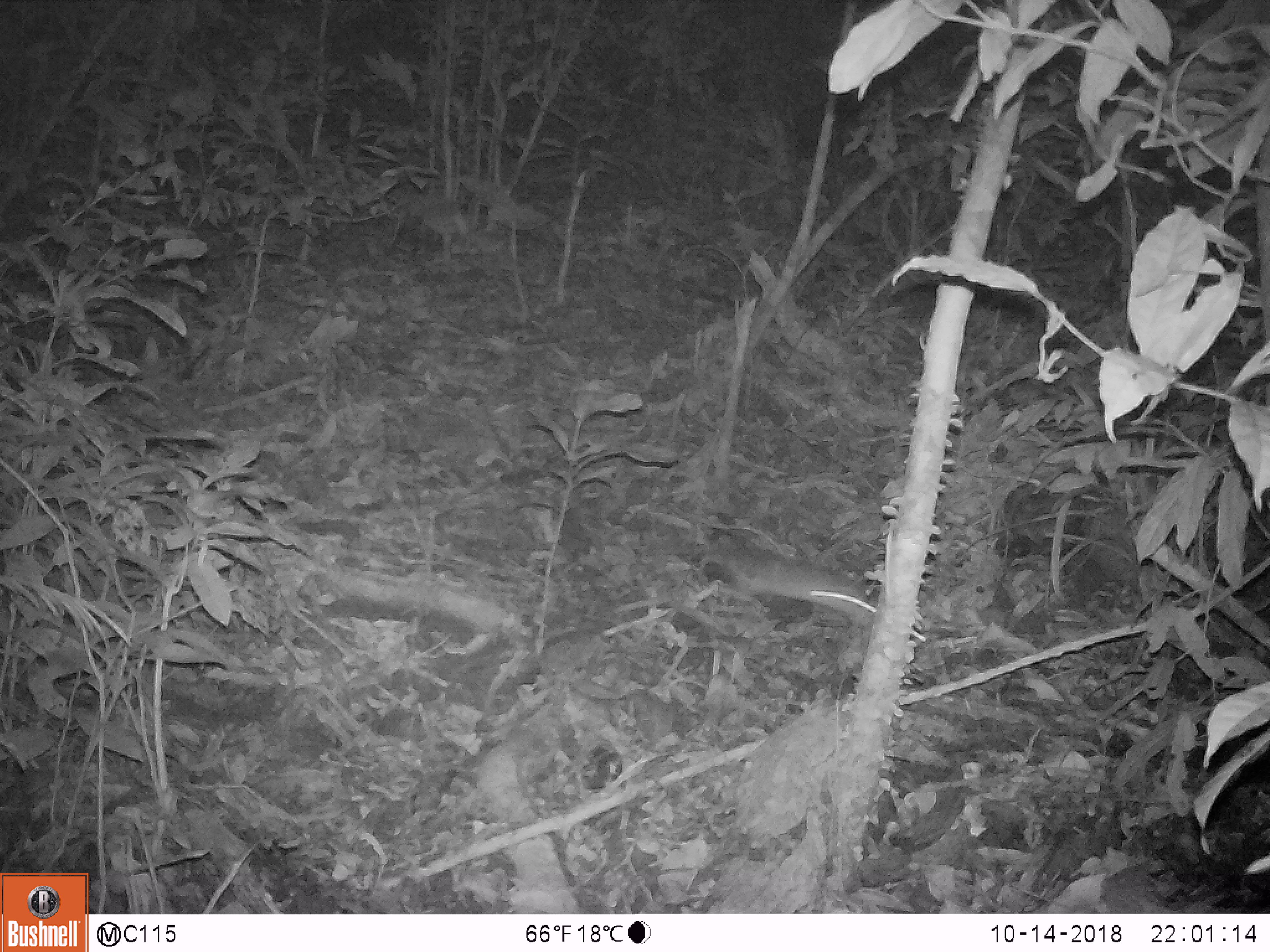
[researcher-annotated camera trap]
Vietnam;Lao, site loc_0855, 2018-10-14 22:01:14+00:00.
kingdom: Animalia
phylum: Chordata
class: Mammalia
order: Rodentia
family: Sciuridae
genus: Dremomys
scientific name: Dremomys rufigenis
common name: red-cheeked squirrel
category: red cheeked squirrel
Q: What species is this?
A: Red cheeked squirrel (red-cheeked squirrel) (Dremomys rufigenis).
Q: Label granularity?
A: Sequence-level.